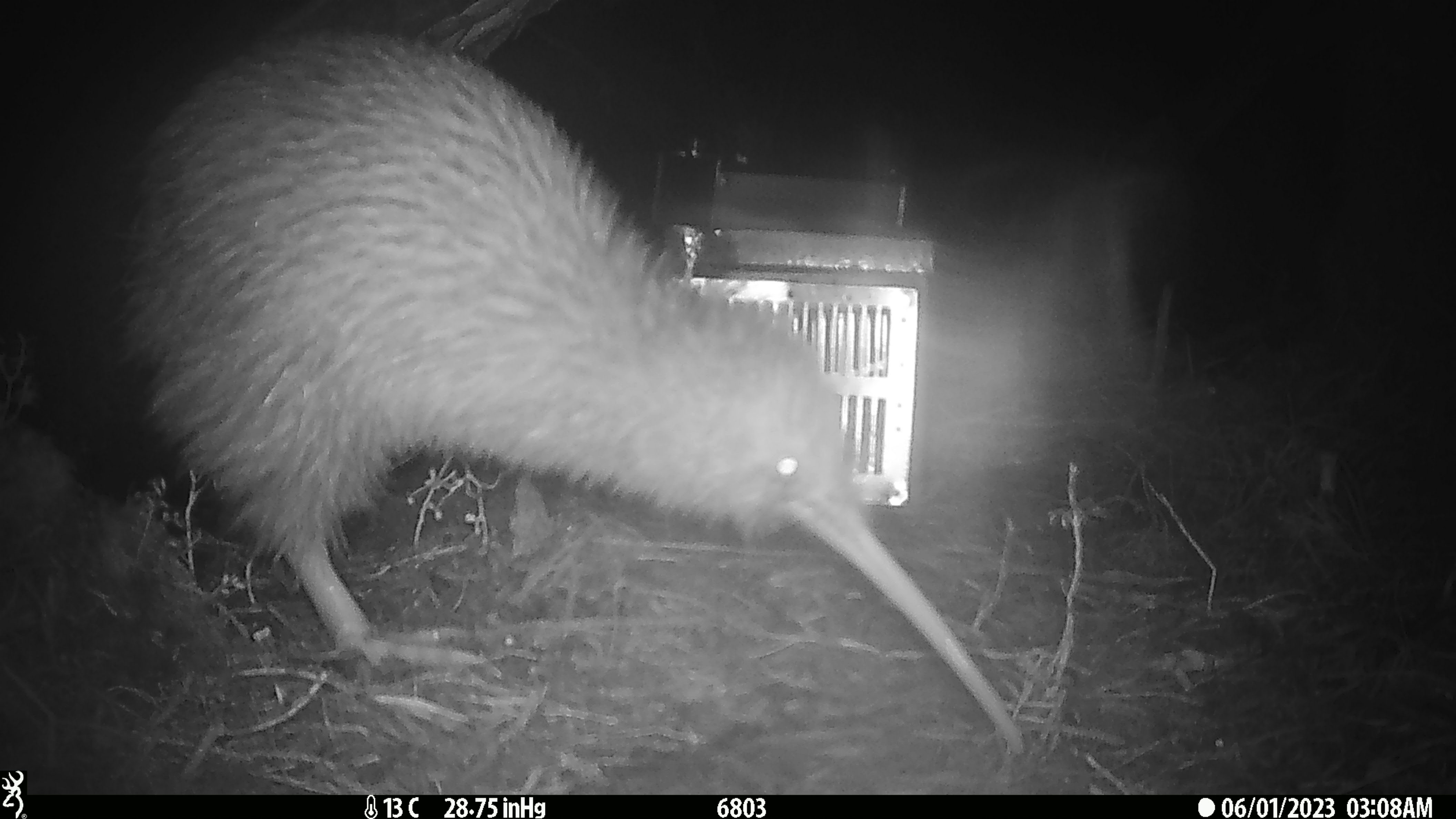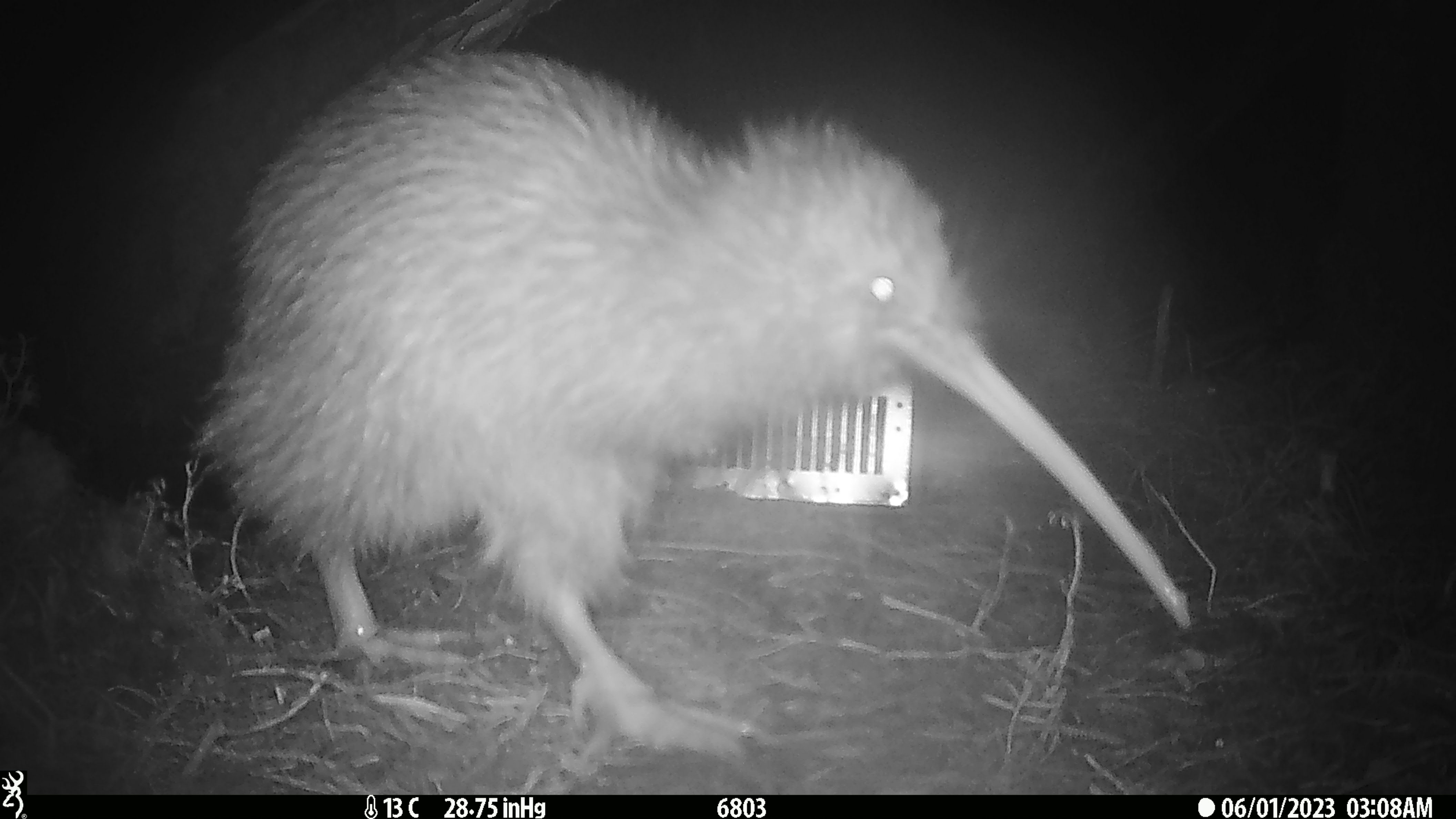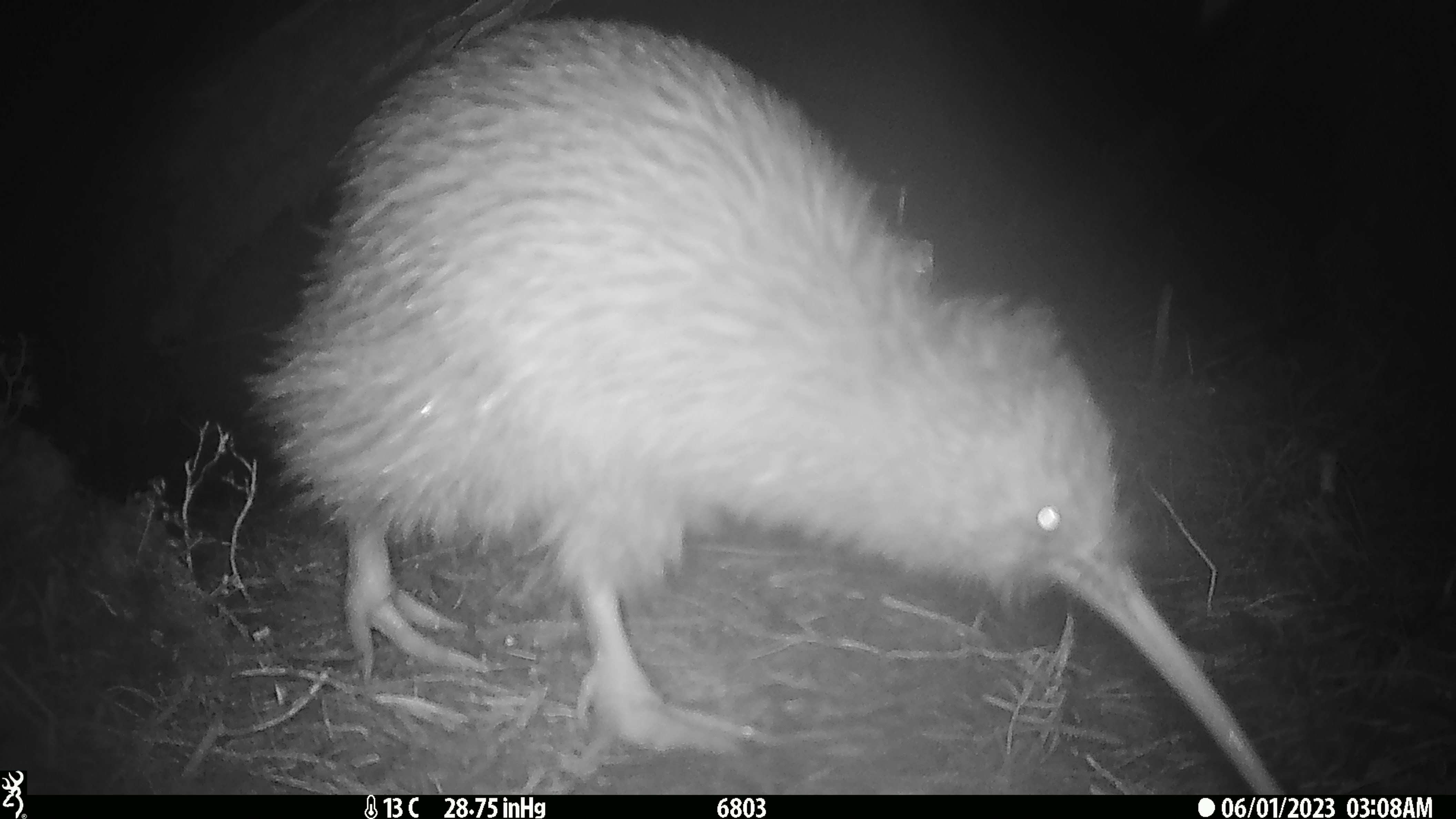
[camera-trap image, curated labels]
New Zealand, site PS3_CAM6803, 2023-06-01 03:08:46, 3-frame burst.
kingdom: Animalia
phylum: Chordata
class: Aves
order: Apterygiformes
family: Apterygidae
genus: Apteryx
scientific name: Apteryx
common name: kiwi